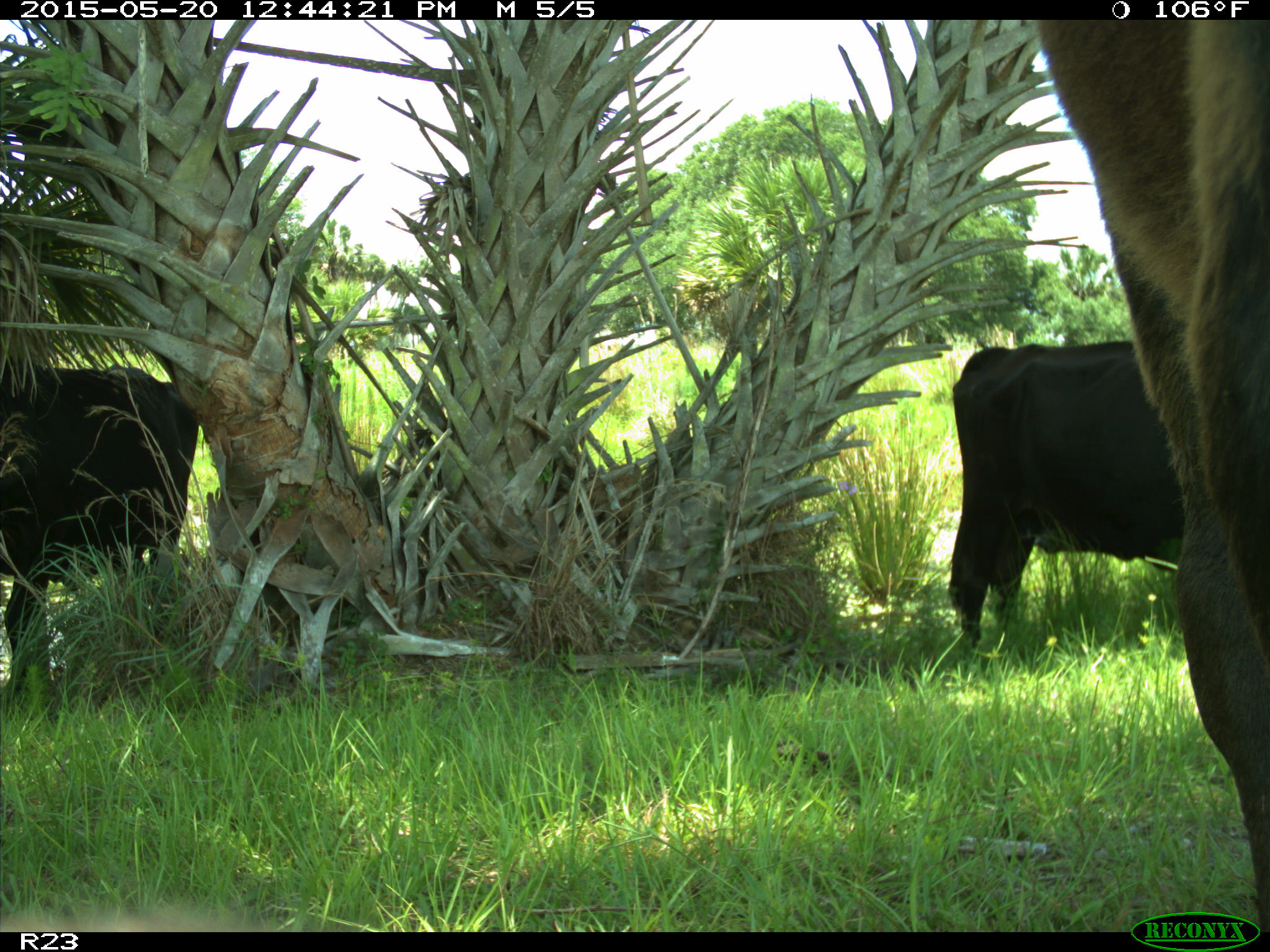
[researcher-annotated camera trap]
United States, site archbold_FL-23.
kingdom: Animalia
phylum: Chordata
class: Mammalia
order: Artiodactyla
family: Bovidae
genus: Bos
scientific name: Bos taurus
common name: domestic cow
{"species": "Bos taurus (domestic cow)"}